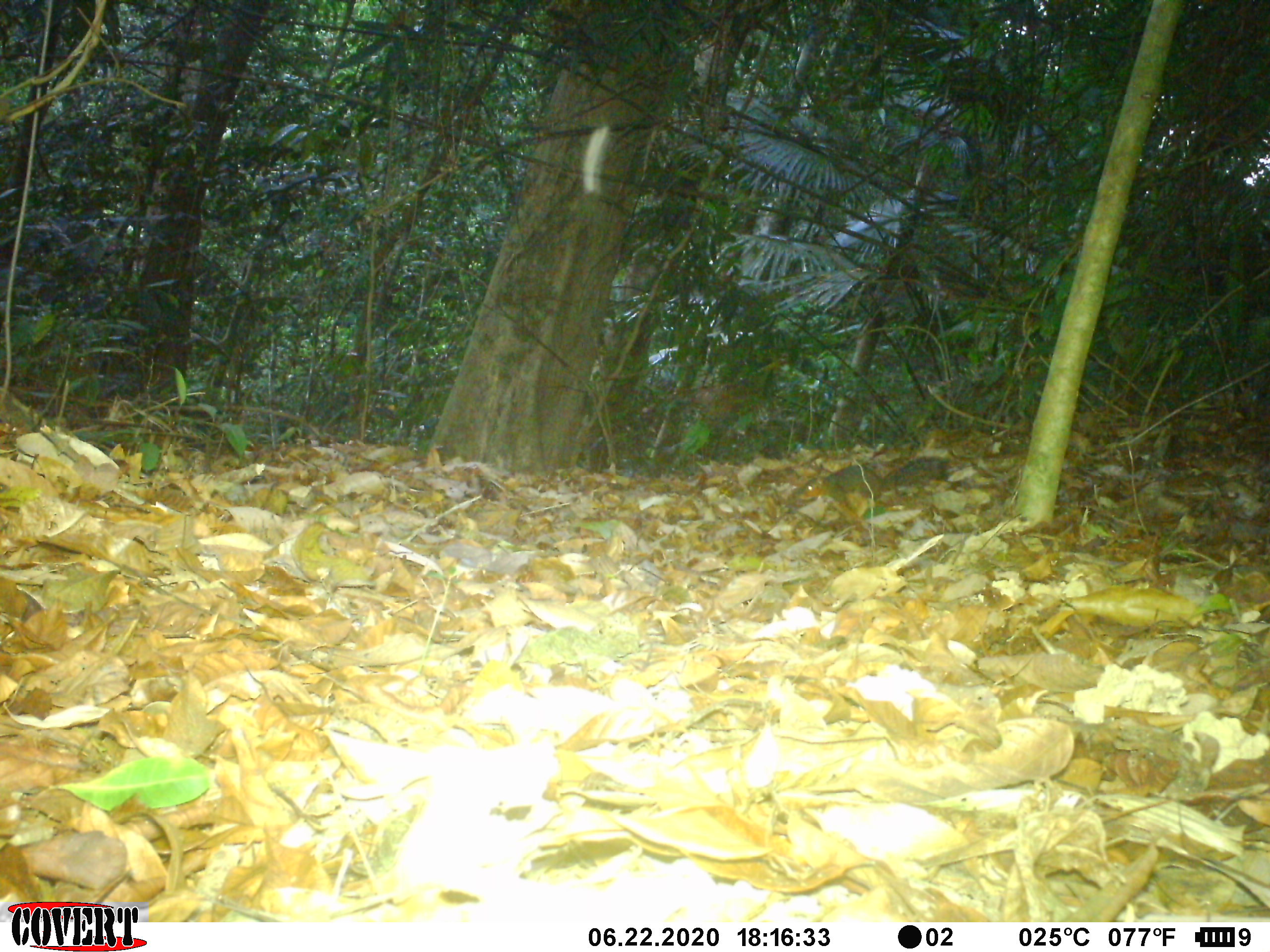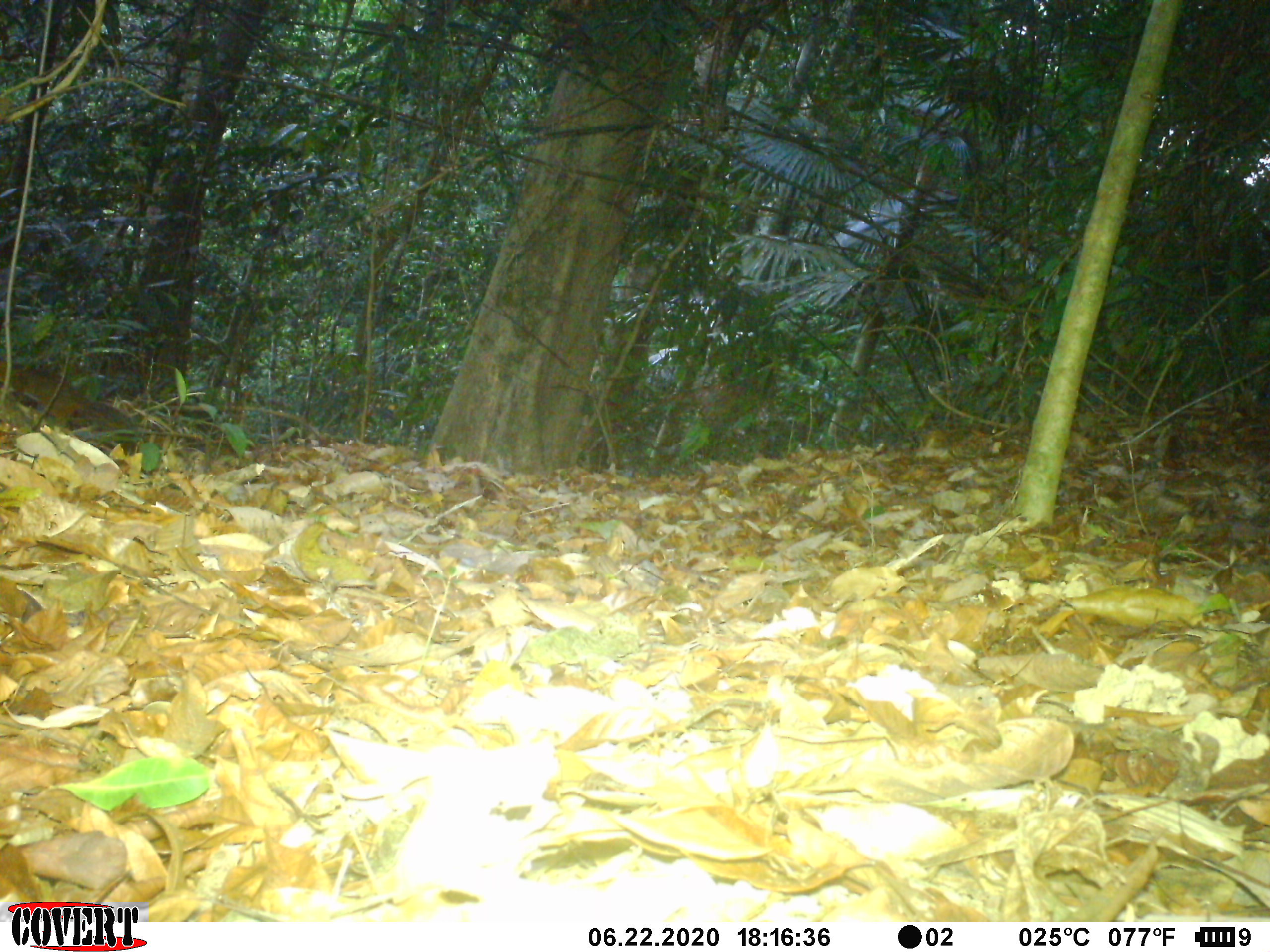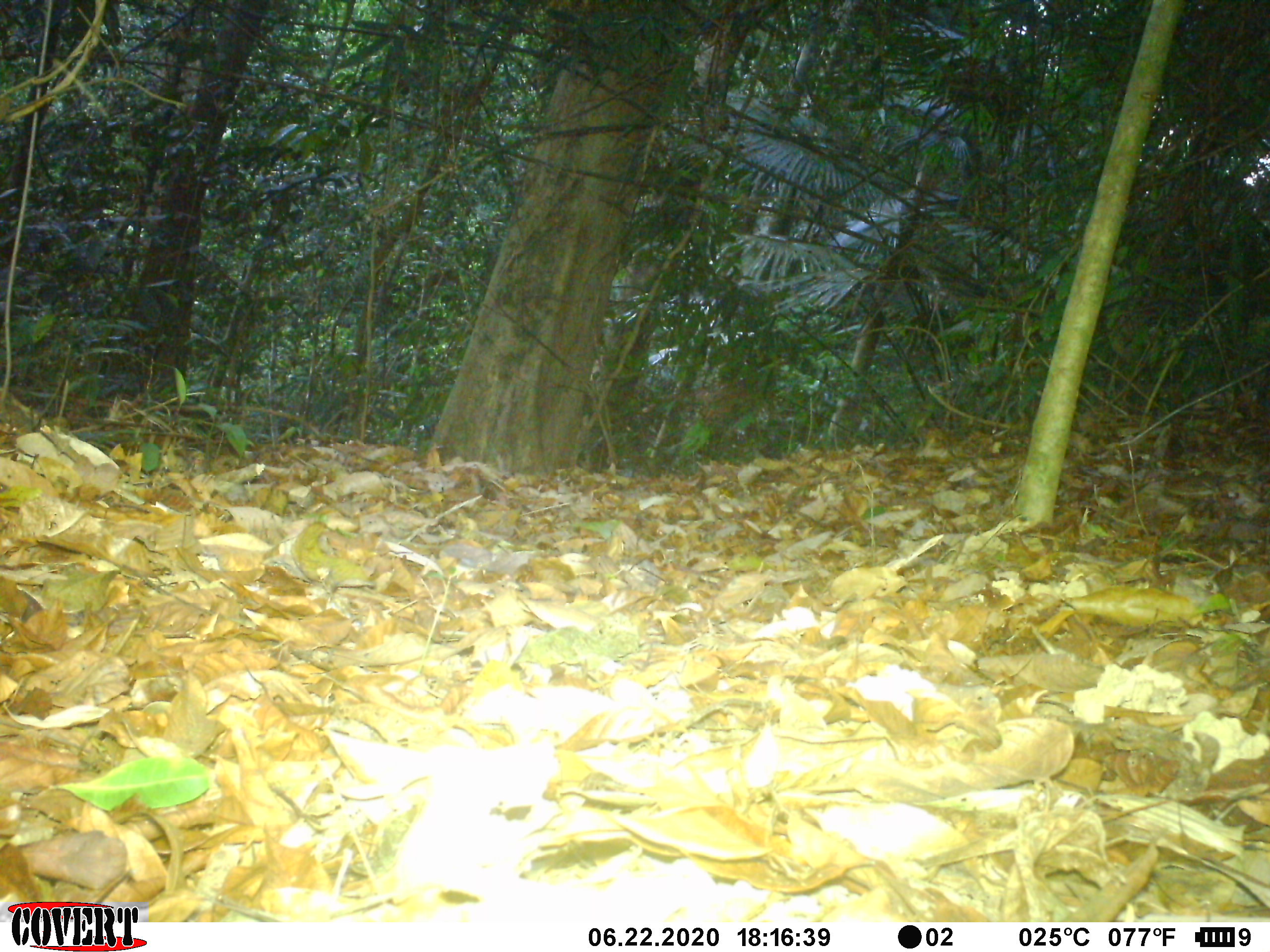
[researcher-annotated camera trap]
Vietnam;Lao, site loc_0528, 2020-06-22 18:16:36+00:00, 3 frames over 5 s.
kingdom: Animalia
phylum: Chordata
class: Mammalia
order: Rodentia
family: Sciuridae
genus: Dremomys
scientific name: Dremomys rufigenis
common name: red-cheeked squirrel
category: red cheeked squirrel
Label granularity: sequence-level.